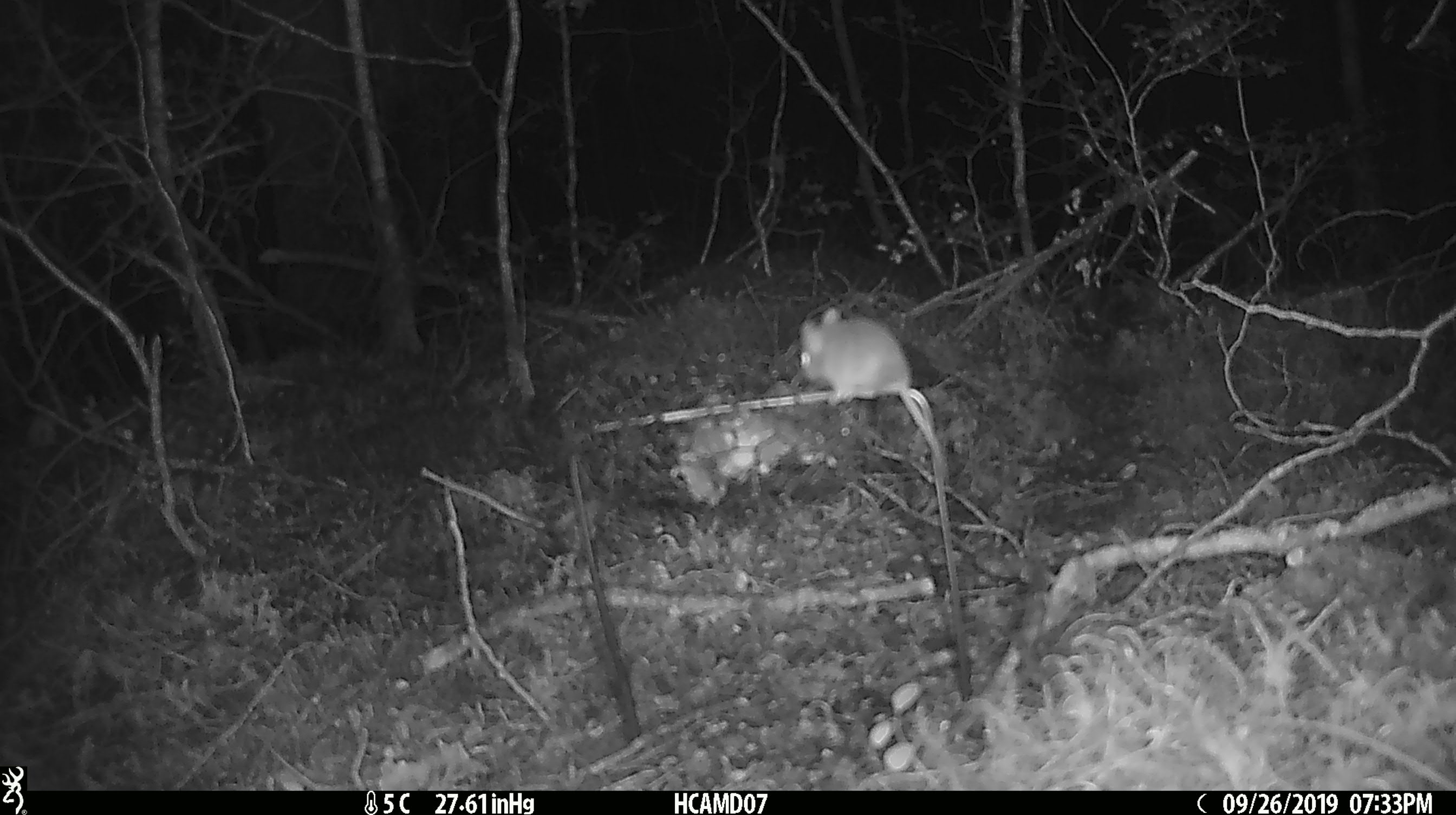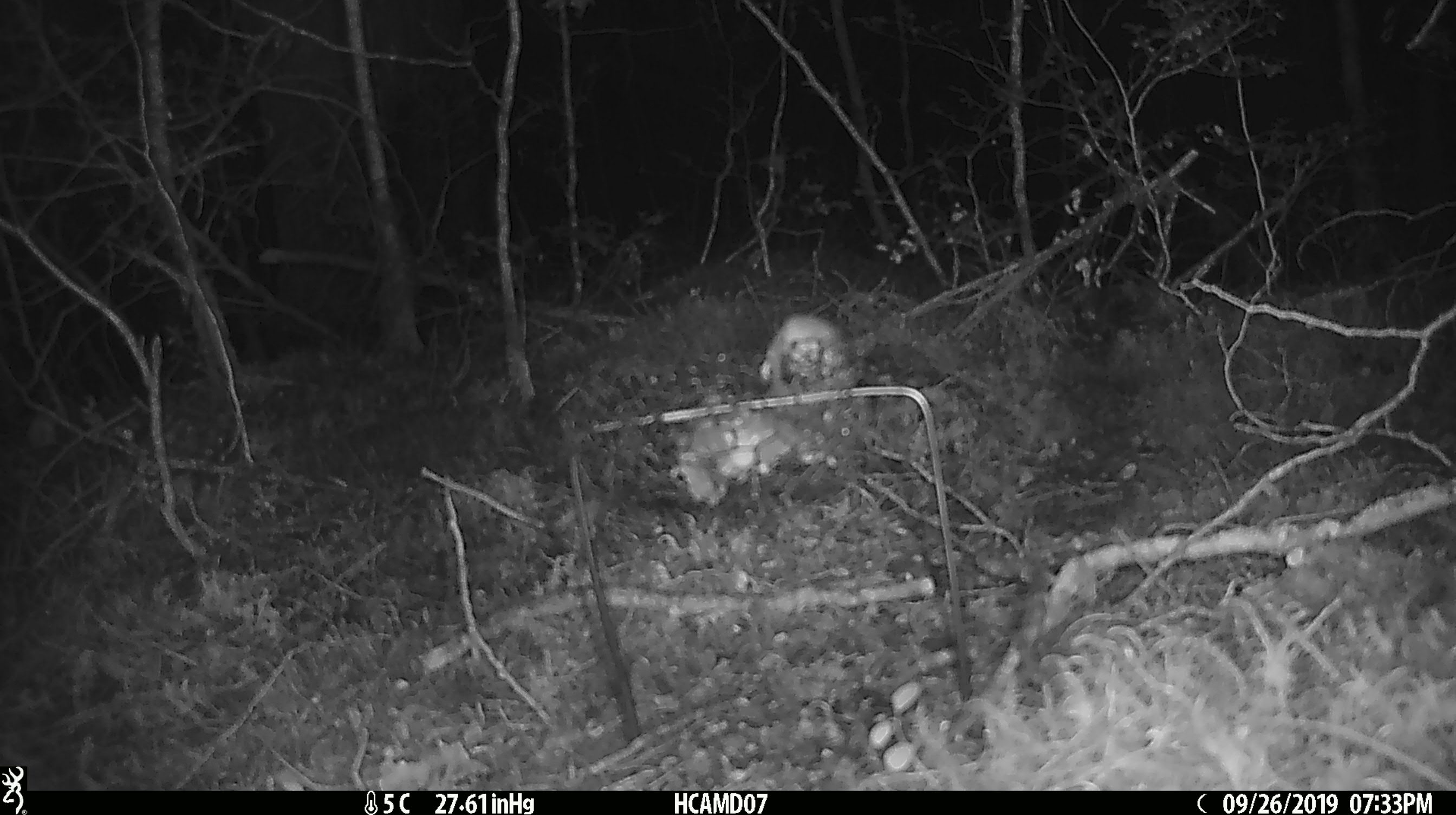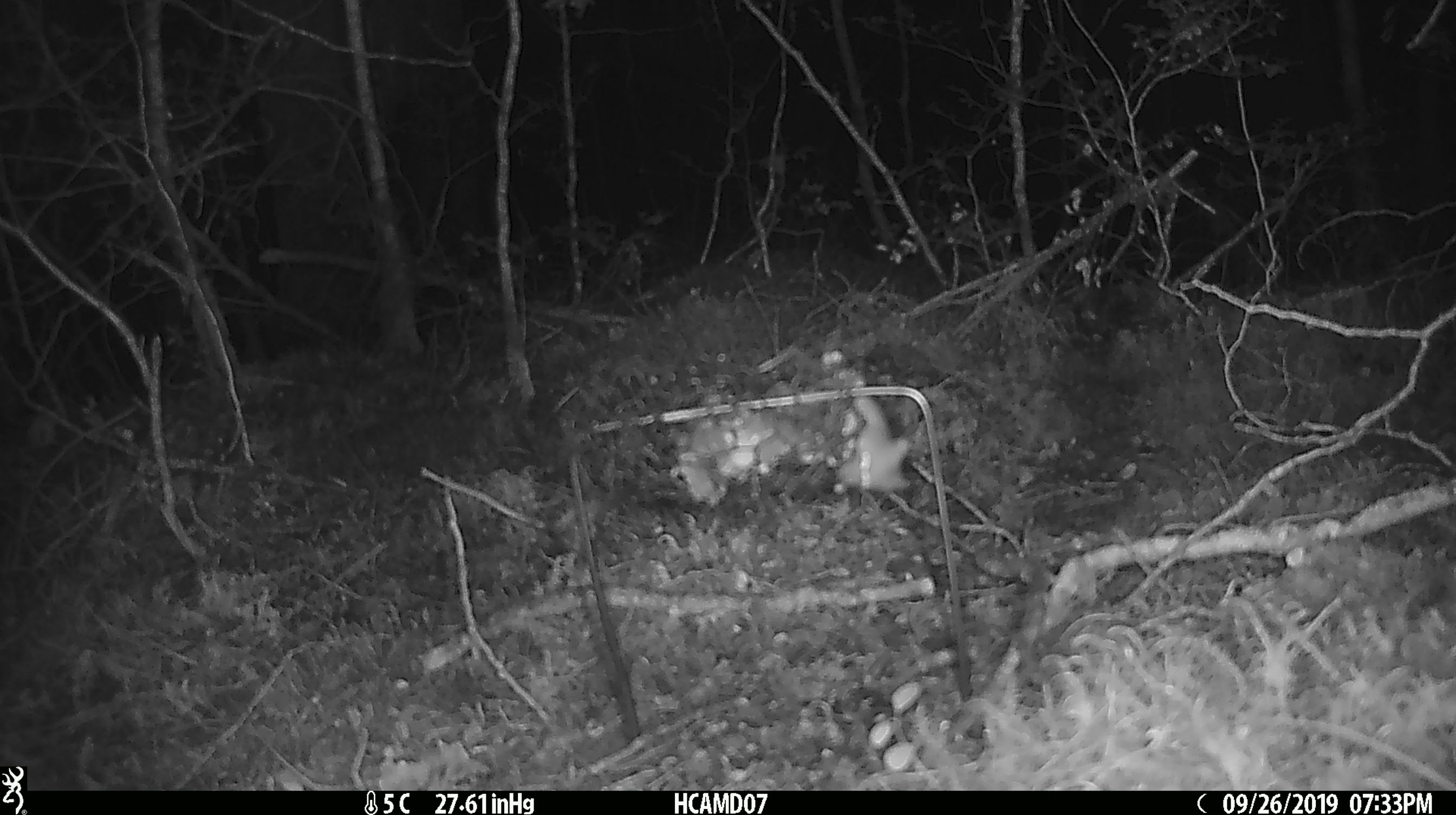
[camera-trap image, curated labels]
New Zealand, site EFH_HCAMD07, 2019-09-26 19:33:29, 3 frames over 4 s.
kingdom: Animalia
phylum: Chordata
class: Mammalia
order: Rodentia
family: Muridae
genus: Mus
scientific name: Mus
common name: mouse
Mouse (Mus).